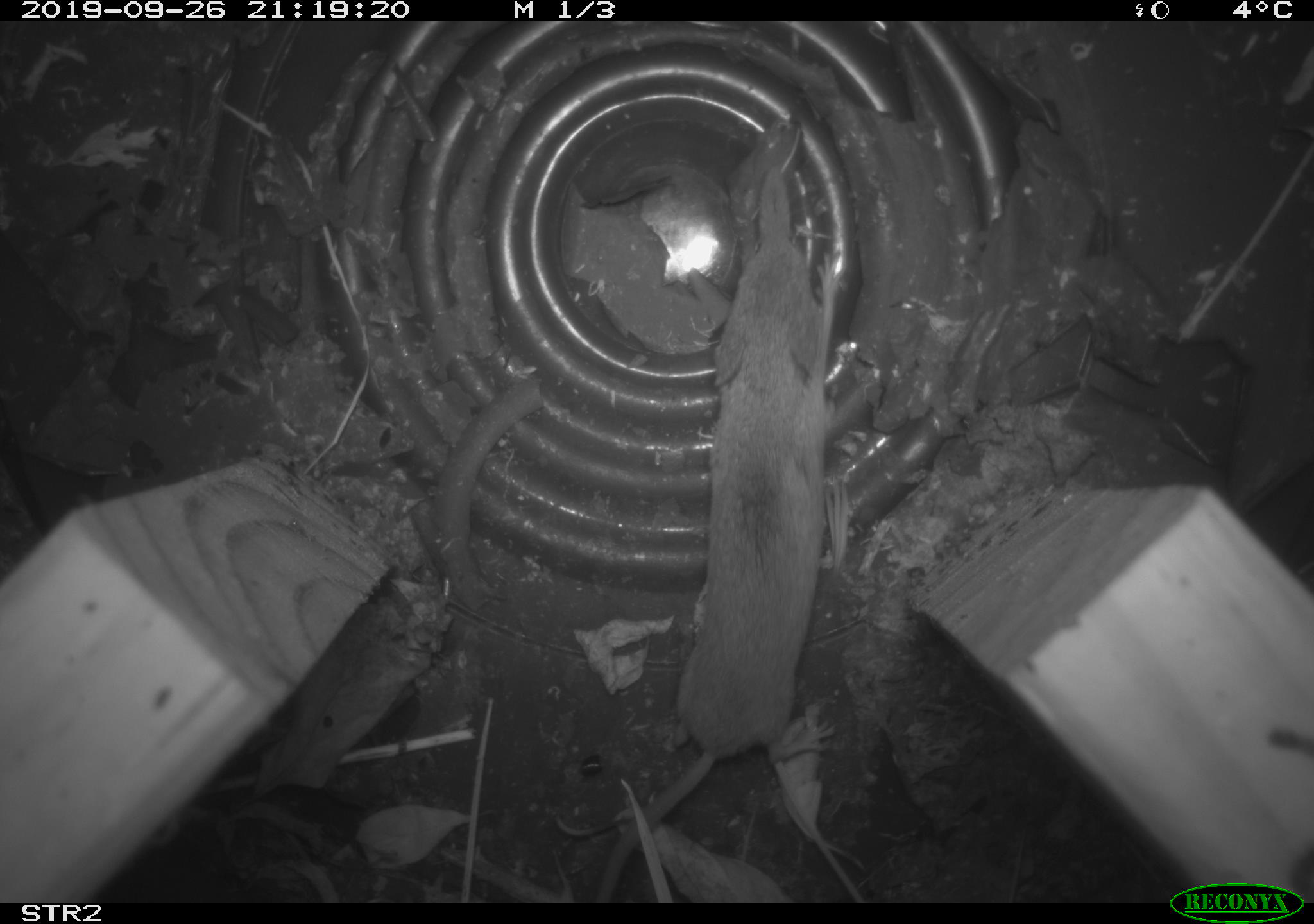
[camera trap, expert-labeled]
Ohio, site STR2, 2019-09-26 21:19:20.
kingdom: Animalia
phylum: Chordata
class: Mammalia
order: Eulipotyphla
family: Soricidae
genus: Sorex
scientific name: Sorex cinereus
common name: masked shrew